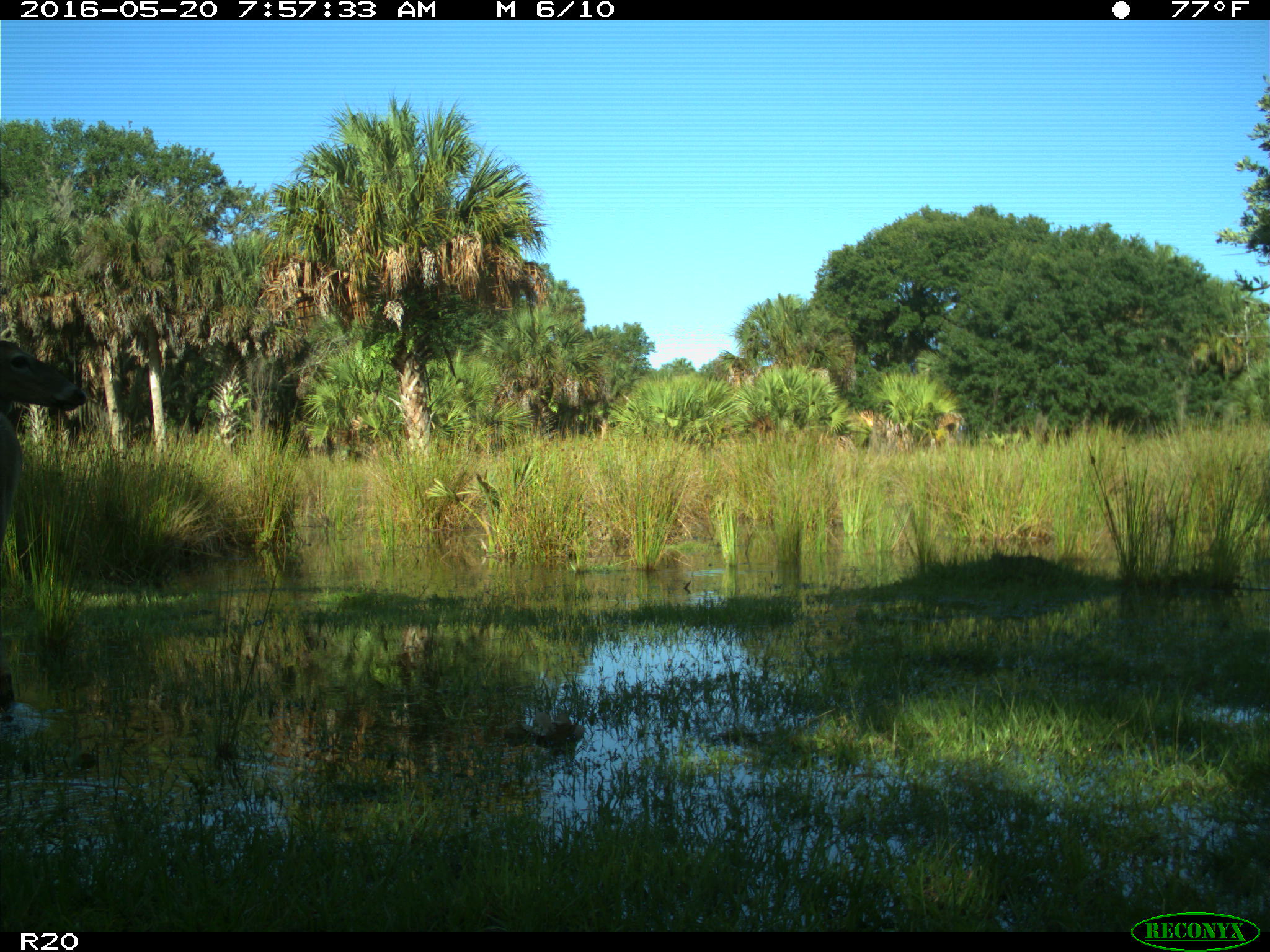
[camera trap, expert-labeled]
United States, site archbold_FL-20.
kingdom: Animalia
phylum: Chordata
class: Mammalia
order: Artiodactyla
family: Cervidae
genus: Odocoileus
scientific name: Odocoileus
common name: deer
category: unidentified deer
Unidentified deer (deer) (Odocoileus).